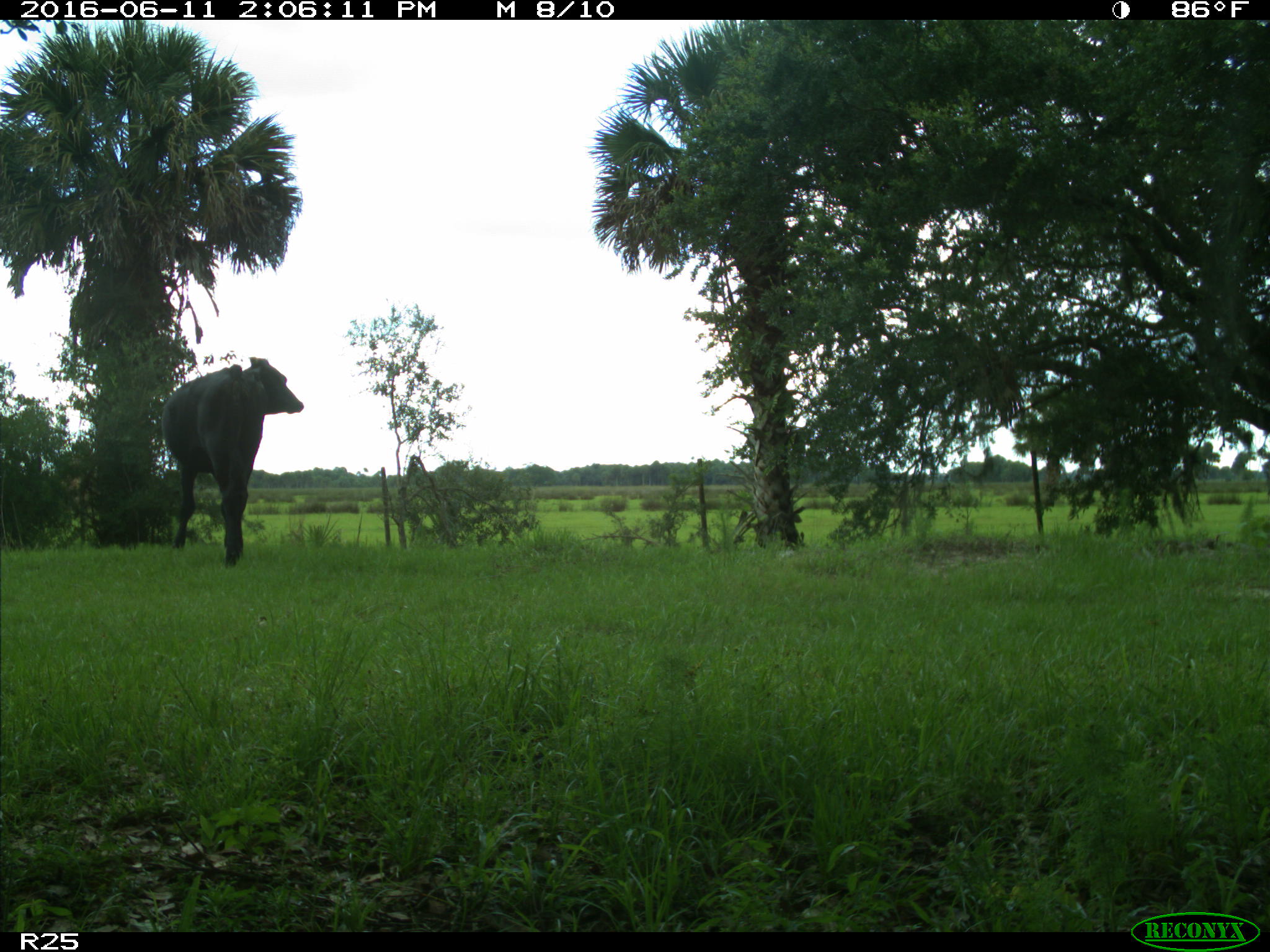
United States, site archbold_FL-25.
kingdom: Animalia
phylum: Chordata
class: Mammalia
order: Artiodactyla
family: Bovidae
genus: Bos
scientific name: Bos taurus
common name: domestic cow